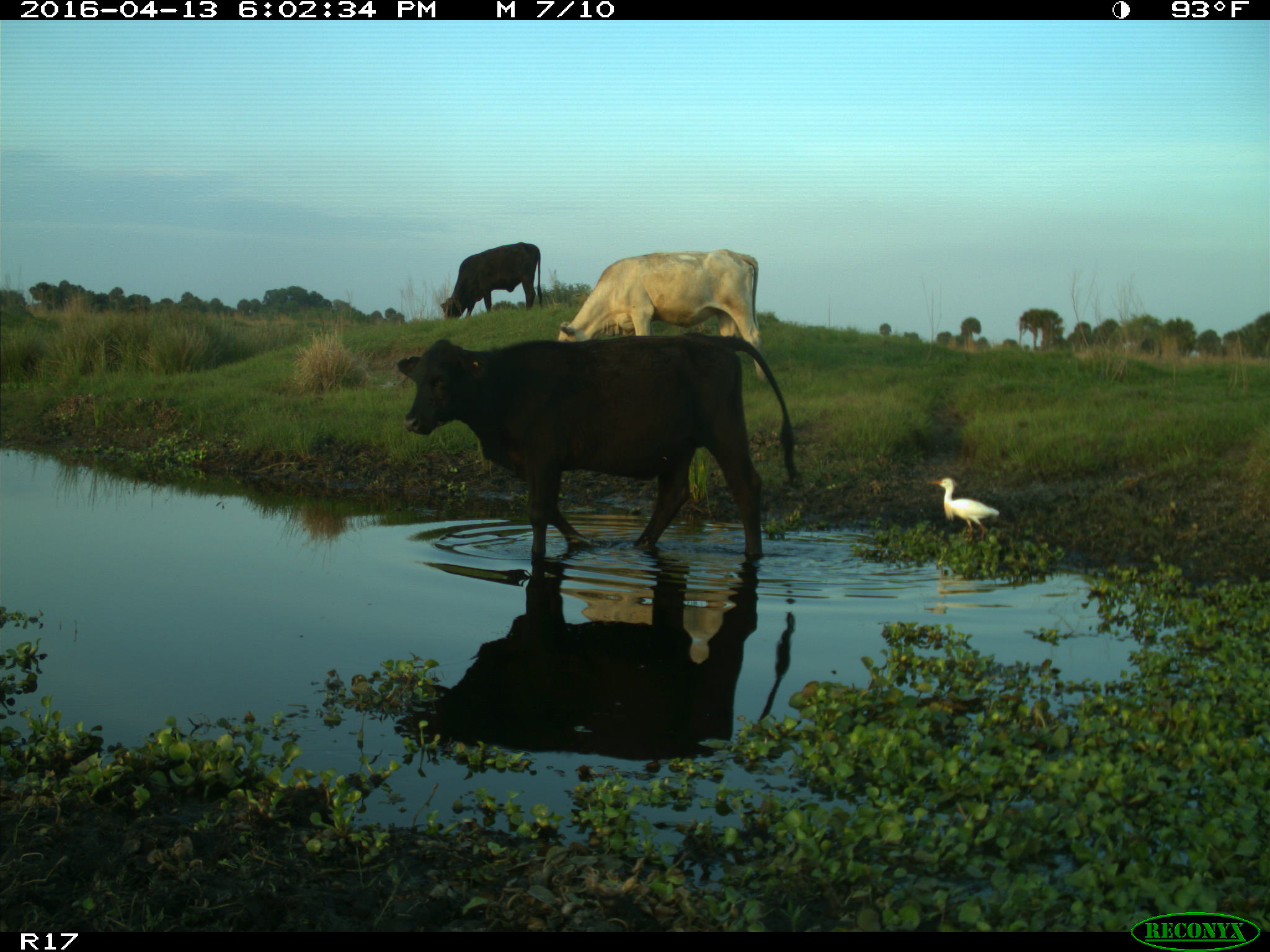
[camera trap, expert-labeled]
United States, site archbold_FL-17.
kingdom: Animalia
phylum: Chordata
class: Mammalia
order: Artiodactyla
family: Bovidae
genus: Bos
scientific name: Bos taurus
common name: domestic cow